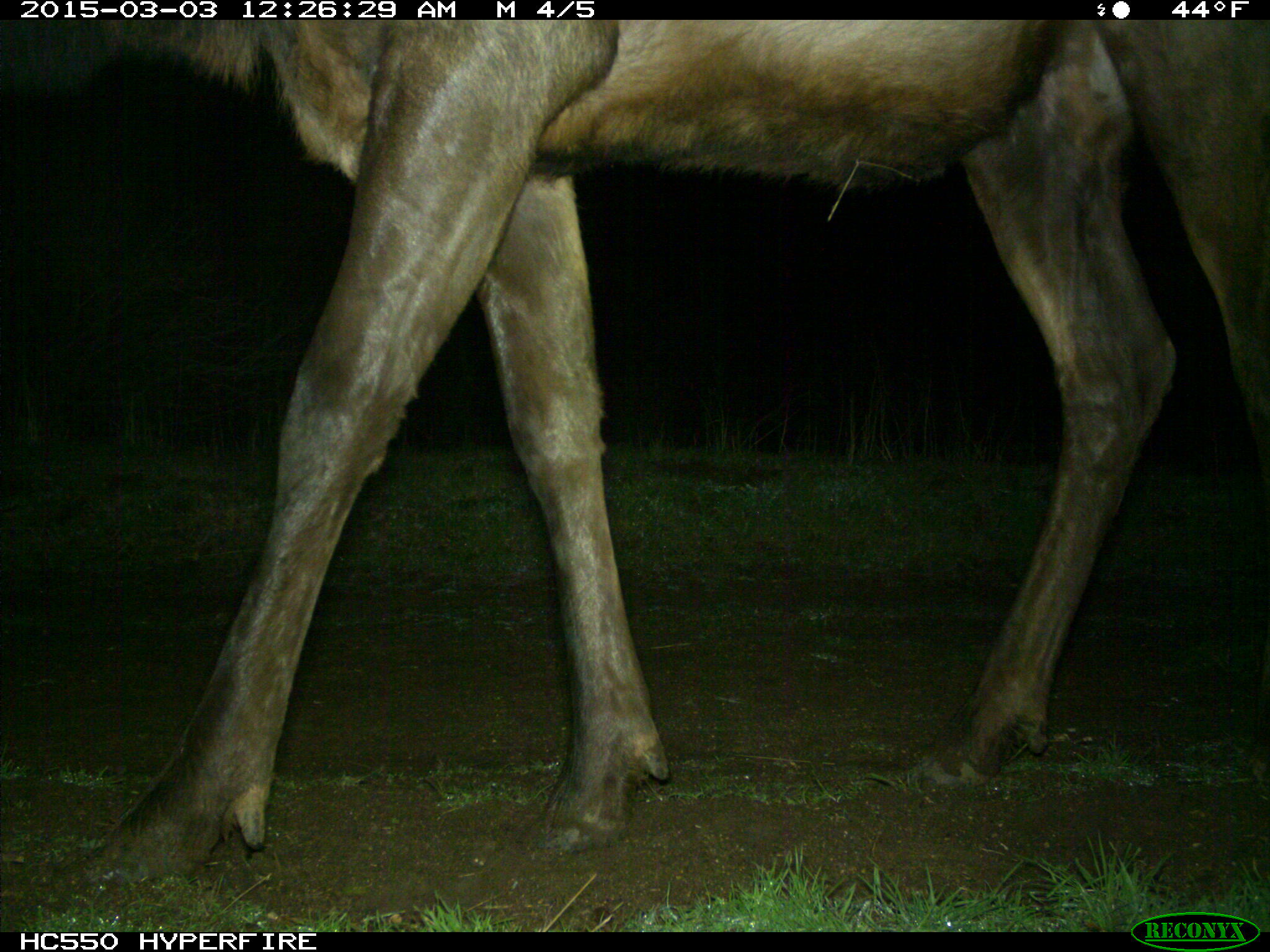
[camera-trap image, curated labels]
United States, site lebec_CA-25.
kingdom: Animalia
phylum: Chordata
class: Mammalia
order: Artiodactyla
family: Cervidae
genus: Cervus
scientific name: Cervus canadensis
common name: elk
Cervus canadensis (elk).